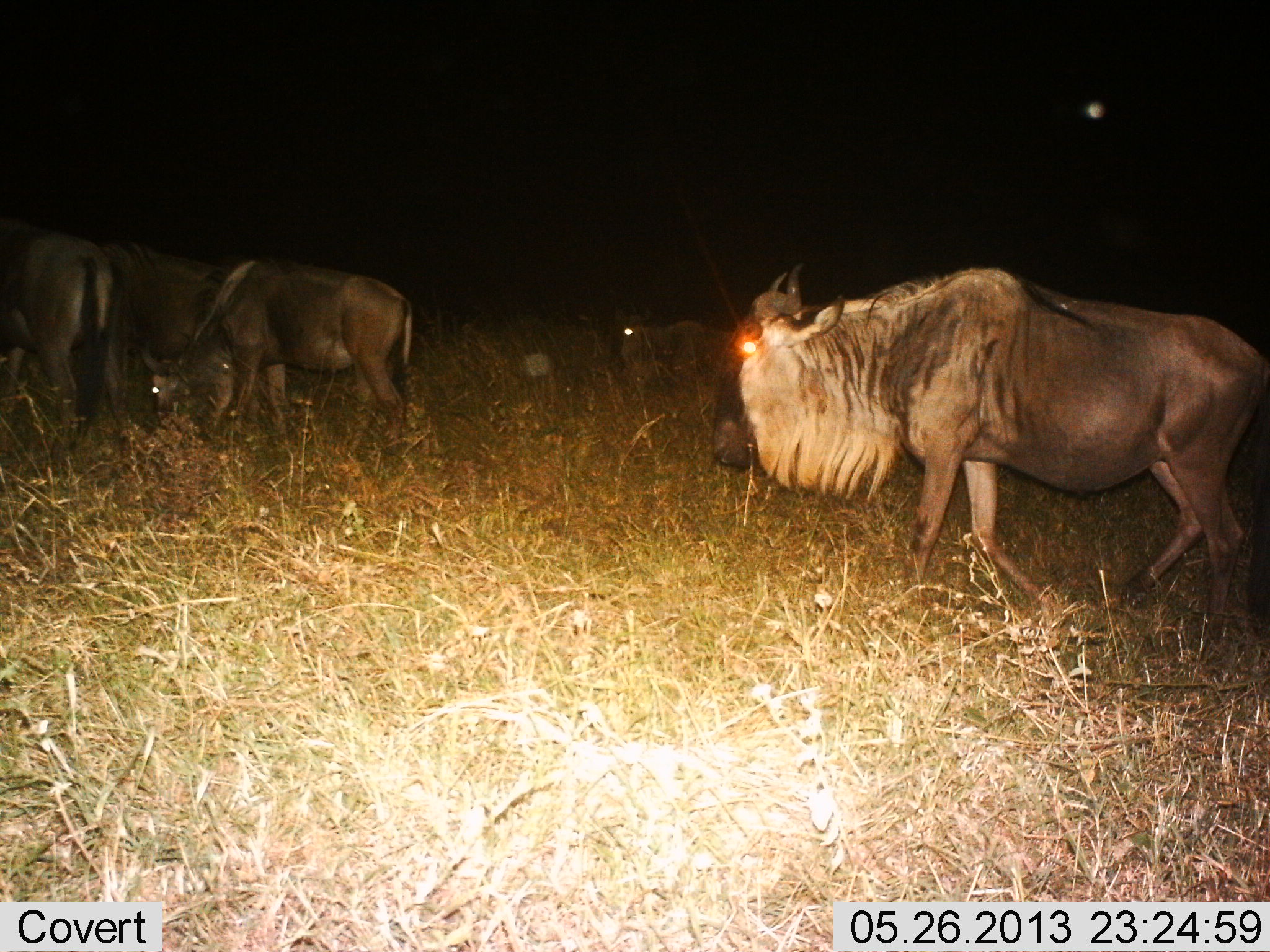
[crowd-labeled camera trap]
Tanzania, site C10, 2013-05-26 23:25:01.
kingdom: Animalia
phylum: Chordata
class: Mammalia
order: Artiodactyla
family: Bovidae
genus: Connochaetes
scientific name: Connochaetes taurinus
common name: blue wildebeest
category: wildebeest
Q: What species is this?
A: Wildebeest (blue wildebeest) (Connochaetes taurinus).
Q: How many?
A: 5.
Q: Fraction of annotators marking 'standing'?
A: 60%.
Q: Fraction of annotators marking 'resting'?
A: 0%.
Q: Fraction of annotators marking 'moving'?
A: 60%.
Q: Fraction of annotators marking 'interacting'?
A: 0%.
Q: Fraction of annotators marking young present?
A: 10%.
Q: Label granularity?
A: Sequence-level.